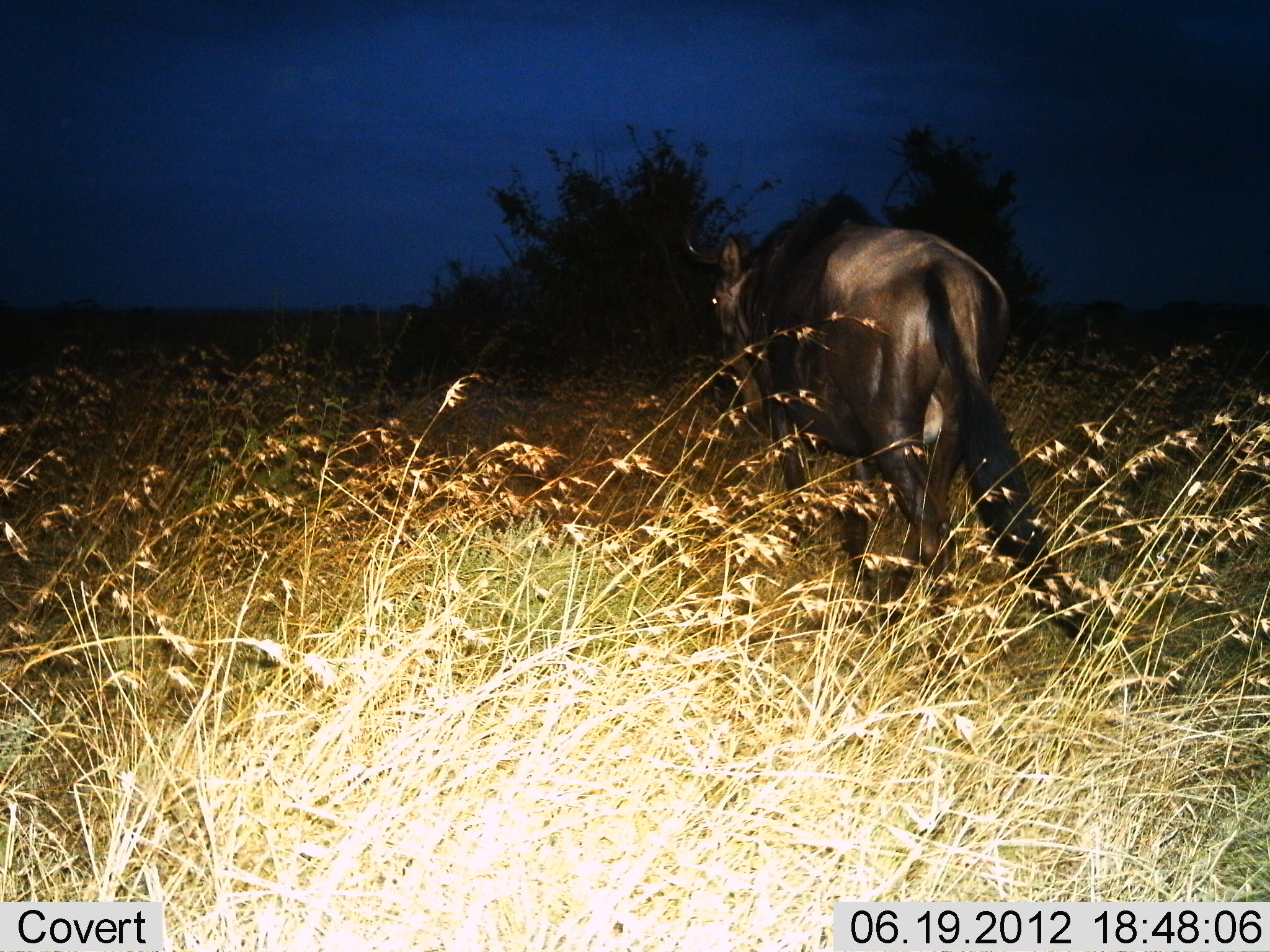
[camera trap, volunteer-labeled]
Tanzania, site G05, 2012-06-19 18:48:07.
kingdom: Animalia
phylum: Chordata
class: Mammalia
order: Artiodactyla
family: Bovidae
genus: Connochaetes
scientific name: Connochaetes taurinus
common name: blue wildebeest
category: wildebeest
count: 1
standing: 10%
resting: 0%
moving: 100%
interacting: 0%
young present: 0%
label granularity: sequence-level